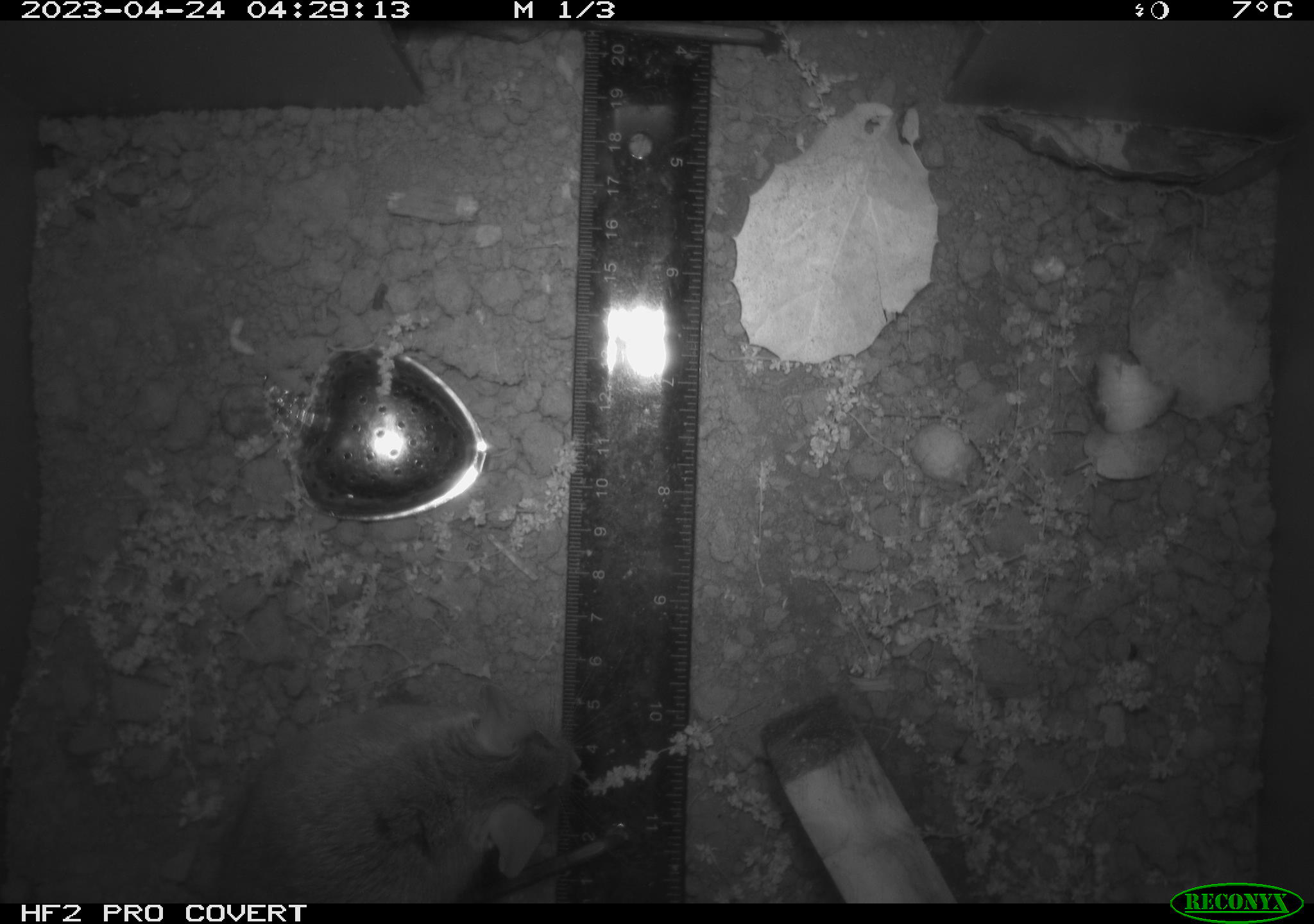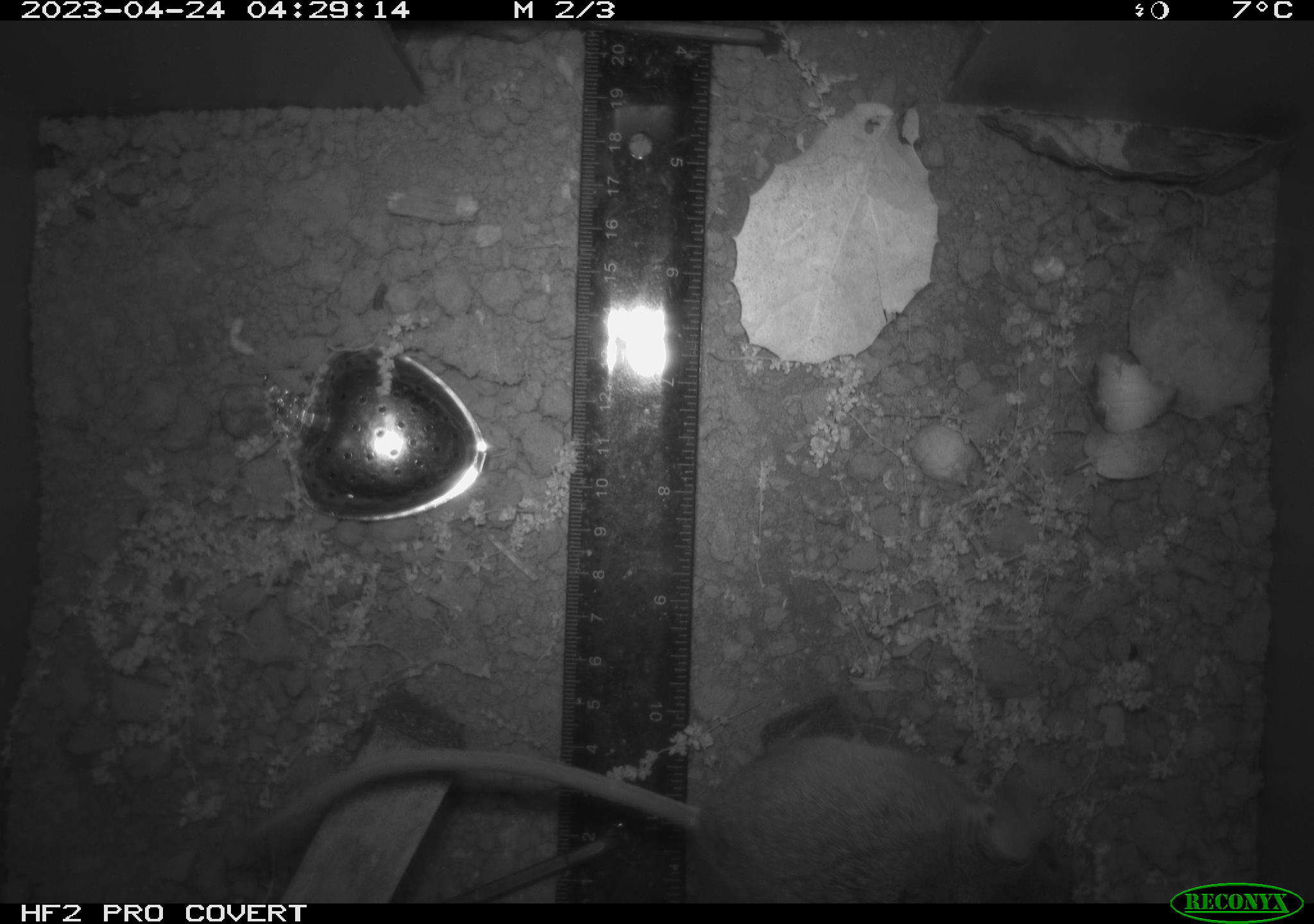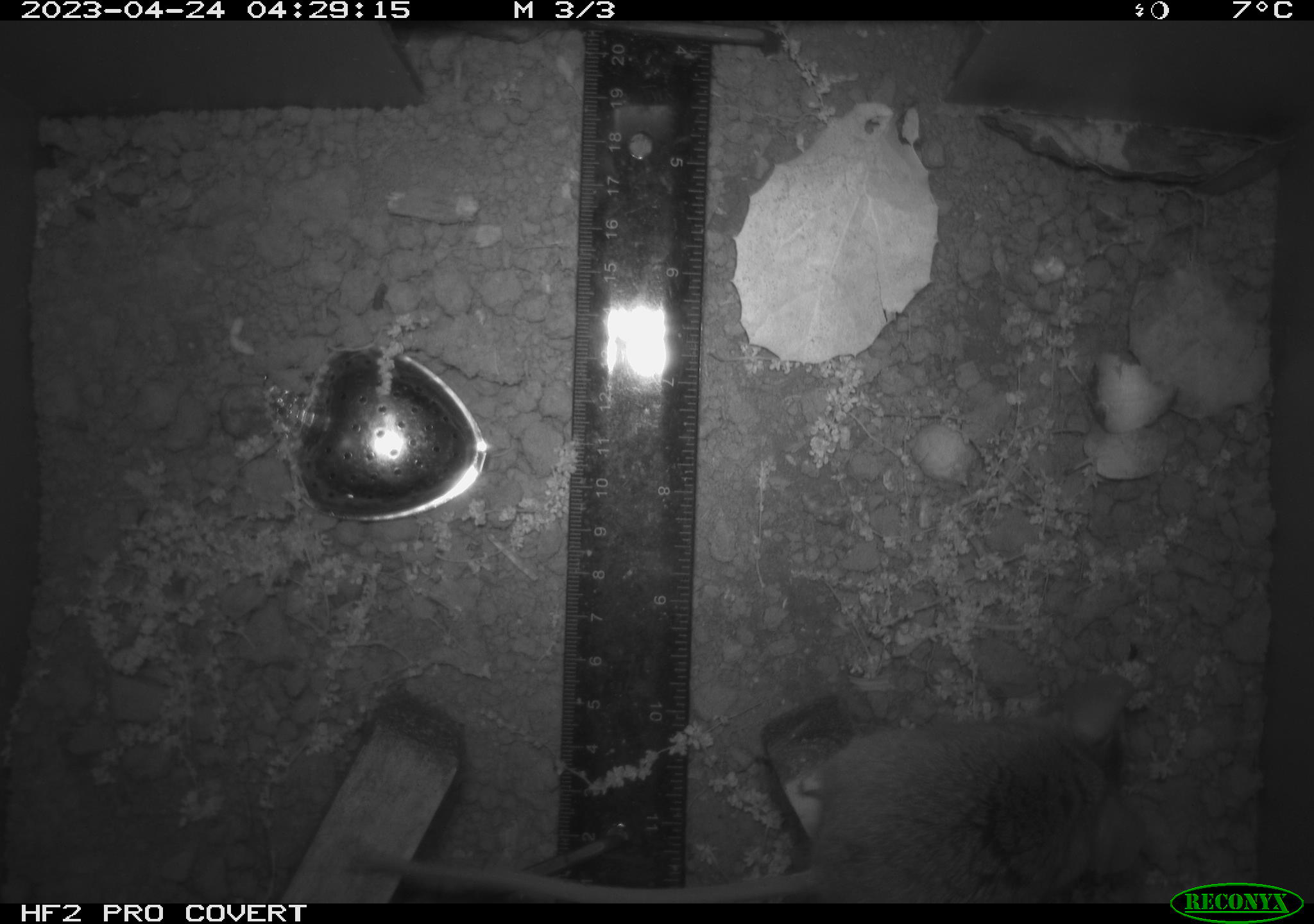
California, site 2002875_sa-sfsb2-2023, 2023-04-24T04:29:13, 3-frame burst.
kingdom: Animalia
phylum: Chordata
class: Mammalia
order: Rodentia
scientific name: Rodentia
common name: mouse species